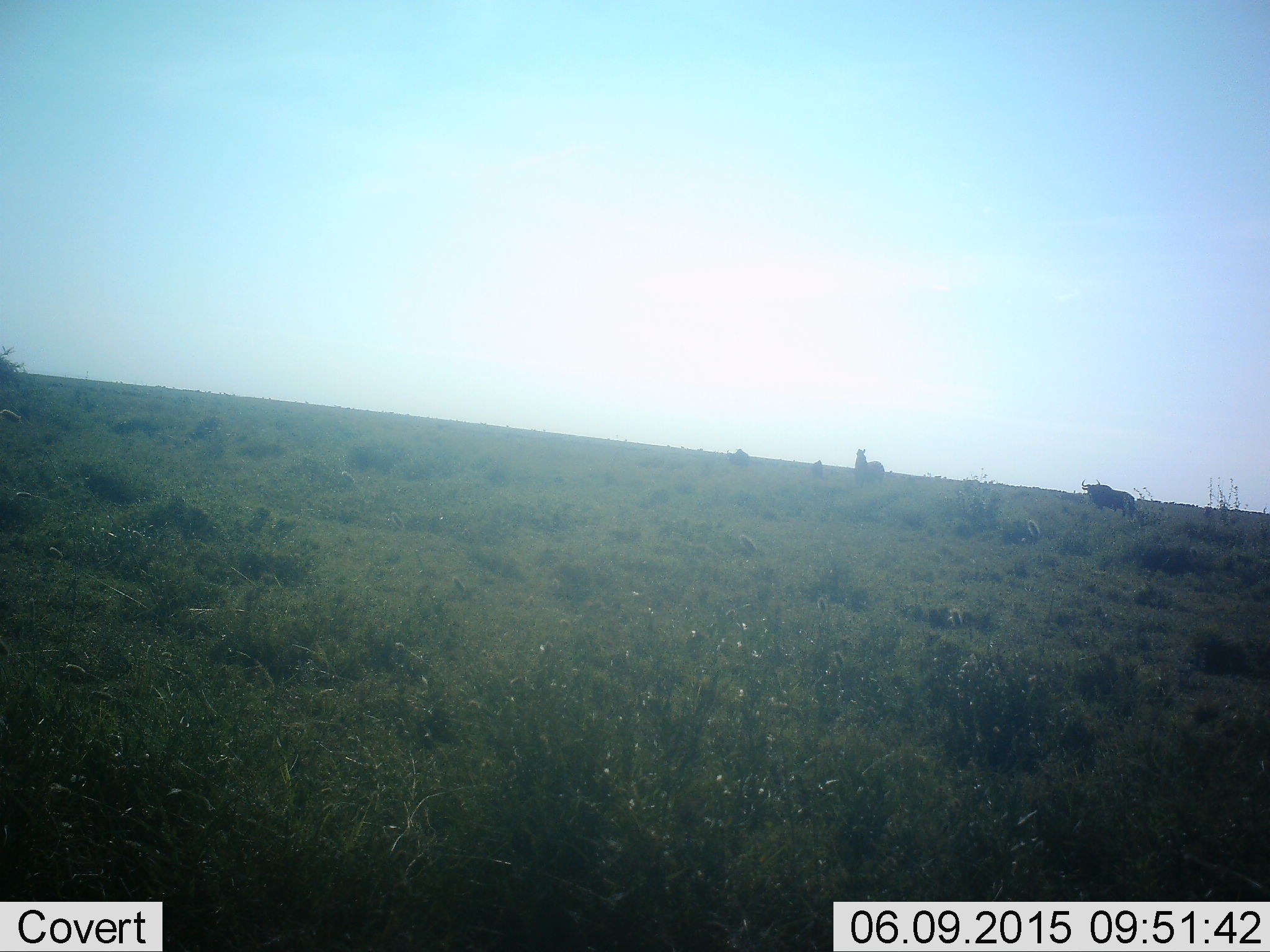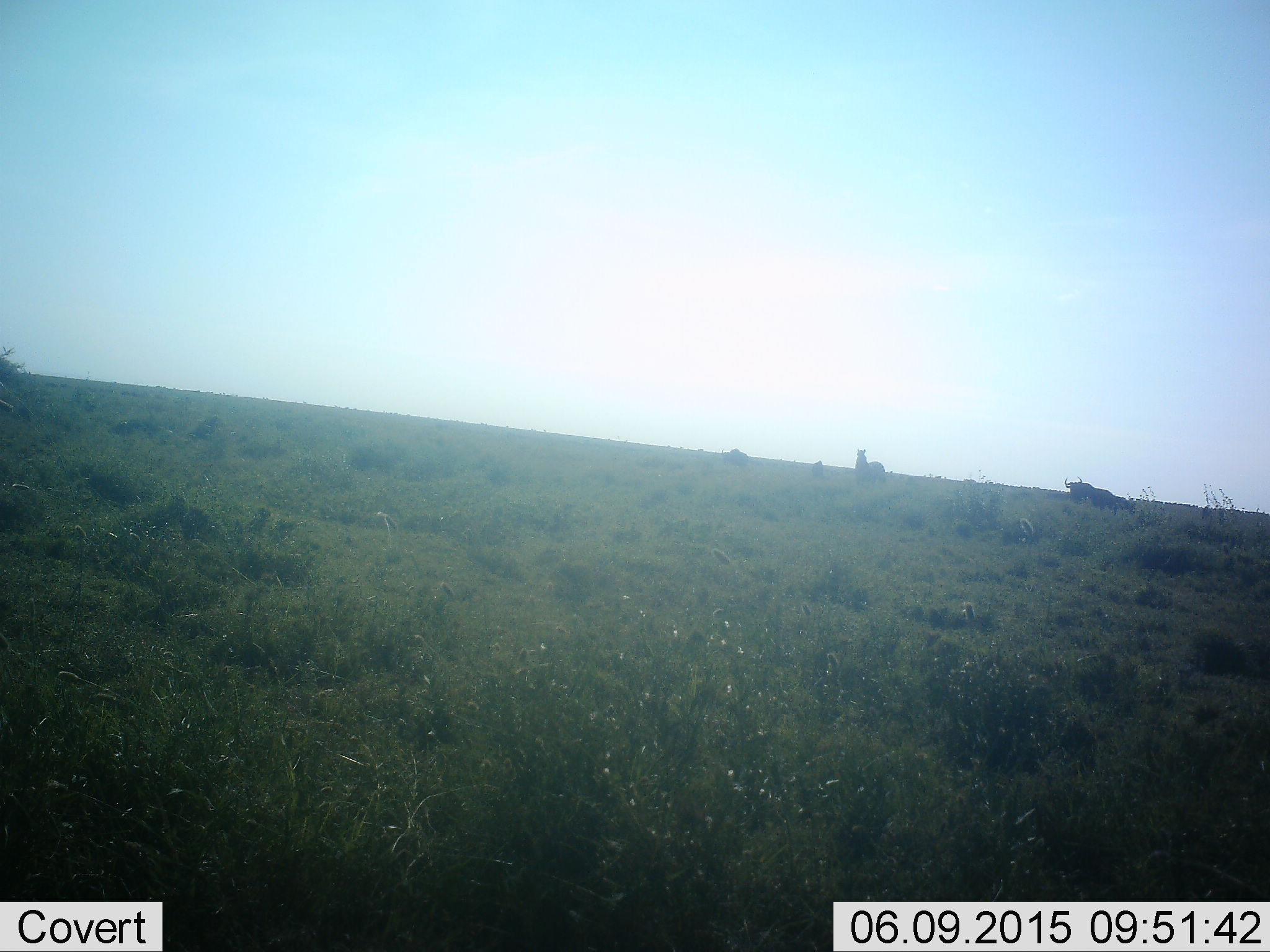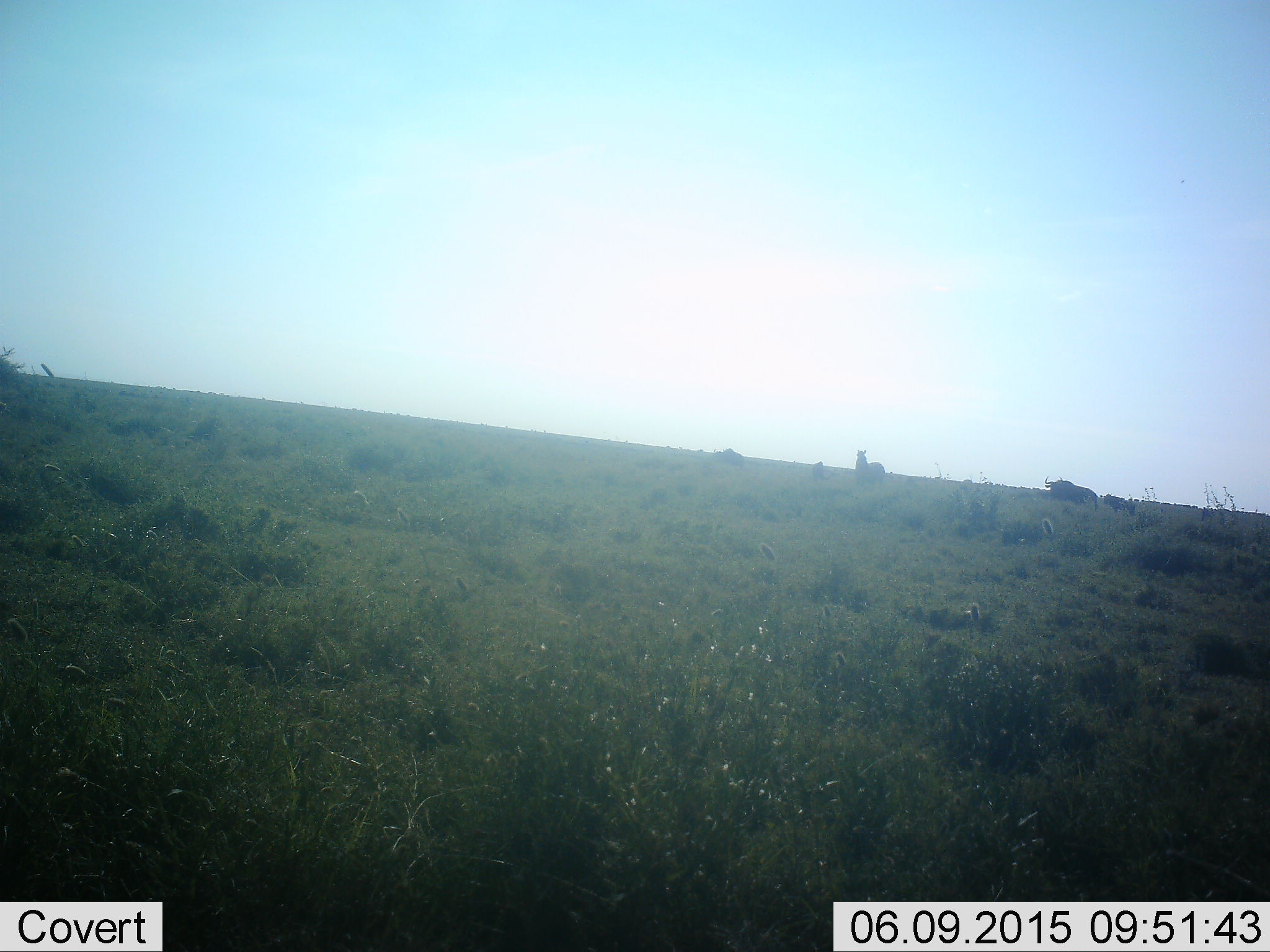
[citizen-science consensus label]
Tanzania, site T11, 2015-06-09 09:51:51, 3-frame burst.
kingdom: Animalia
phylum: Chordata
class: Mammalia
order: Artiodactyla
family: Bovidae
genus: Connochaetes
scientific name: Connochaetes taurinus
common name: blue wildebeest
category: wildebeest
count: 3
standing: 28%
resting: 6%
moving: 89%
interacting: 0%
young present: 0%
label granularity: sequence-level